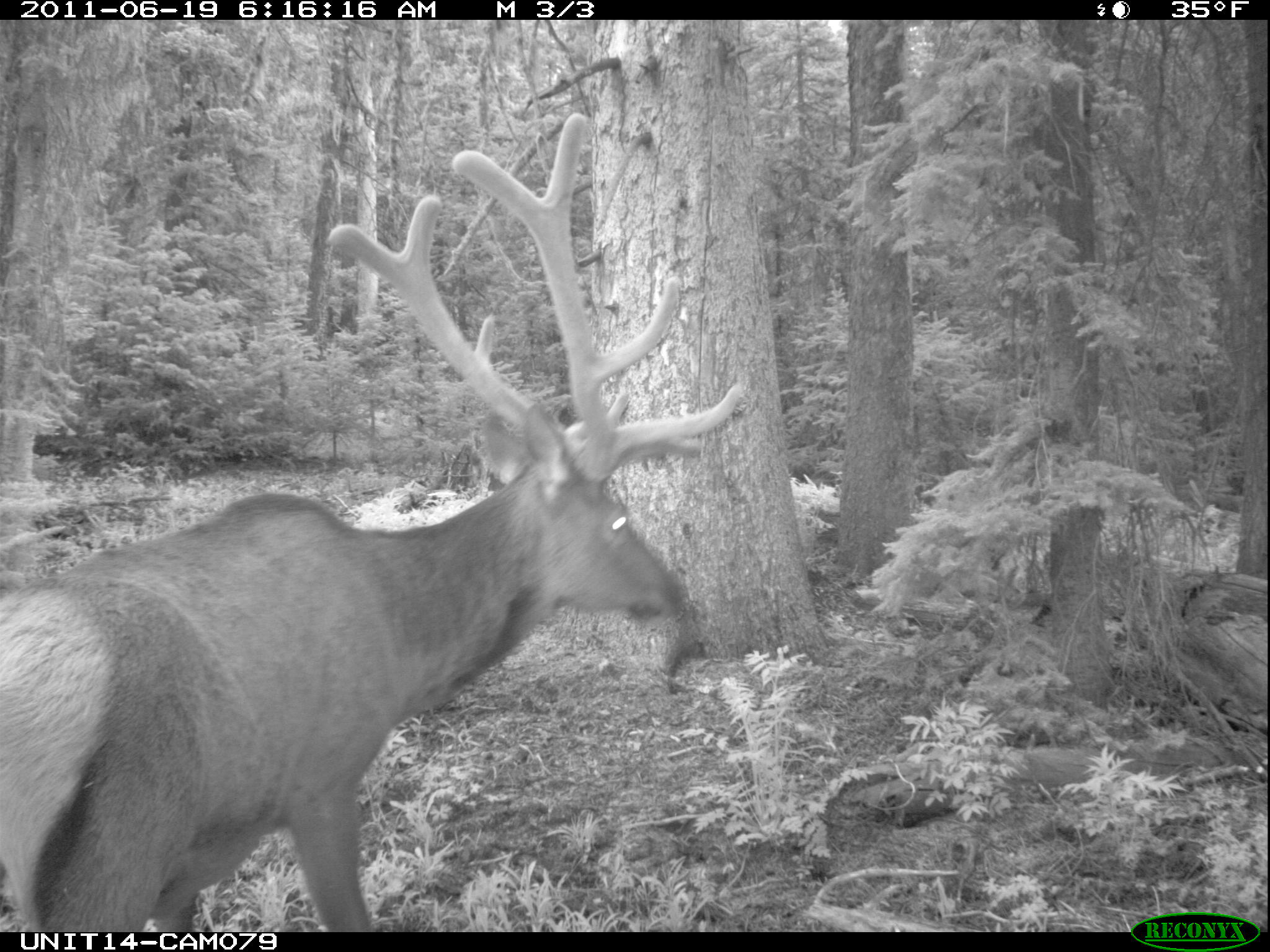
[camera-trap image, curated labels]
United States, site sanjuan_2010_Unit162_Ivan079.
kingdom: Animalia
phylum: Chordata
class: Mammalia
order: Artiodactyla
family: Cervidae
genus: Cervus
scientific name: Cervus elaphus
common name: red deer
Cervus elaphus (red deer).